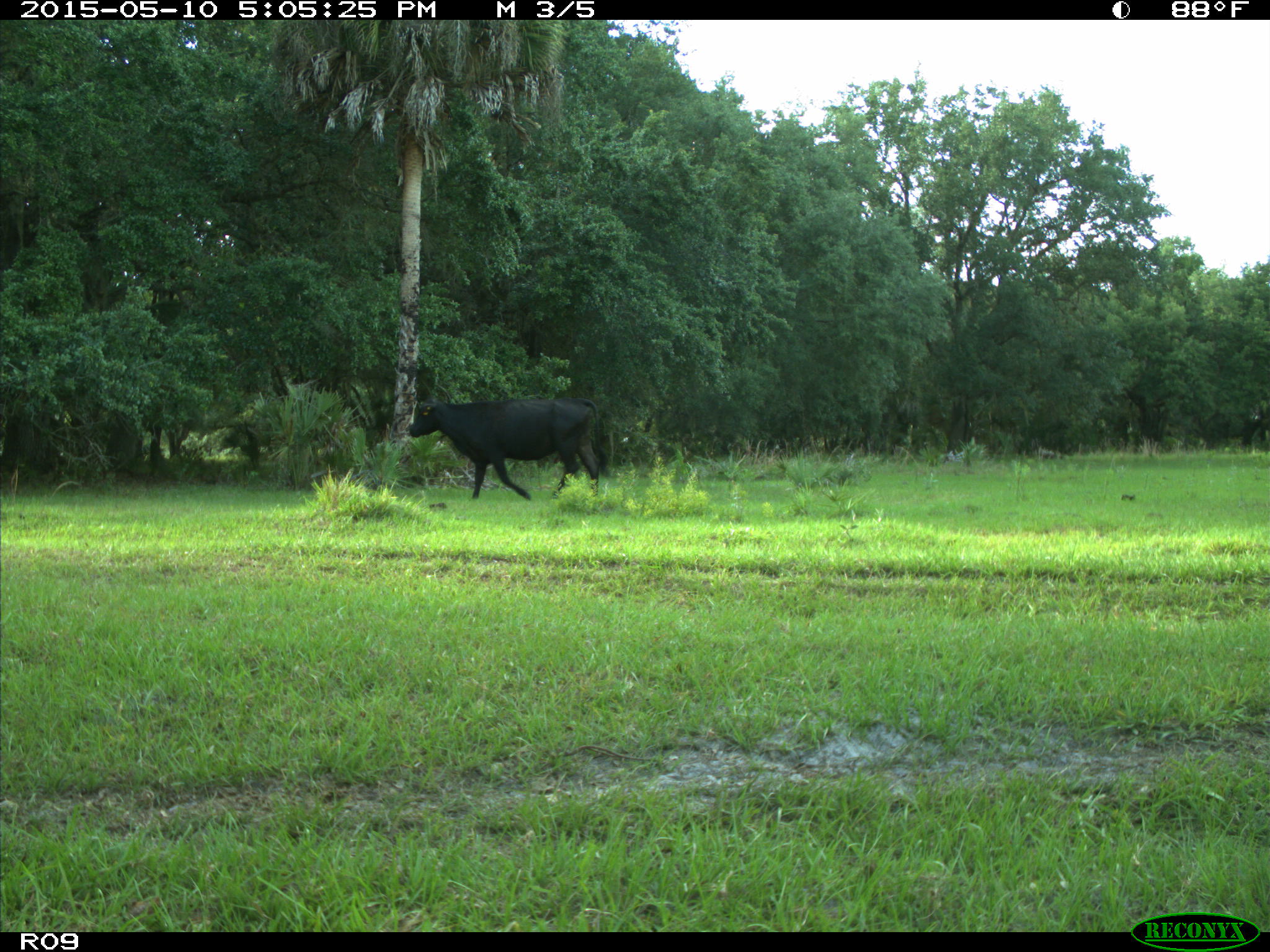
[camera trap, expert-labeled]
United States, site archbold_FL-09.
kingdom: Animalia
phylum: Chordata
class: Mammalia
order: Artiodactyla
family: Bovidae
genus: Bos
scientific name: Bos taurus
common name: domestic cow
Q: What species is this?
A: Bos taurus (domestic cow).